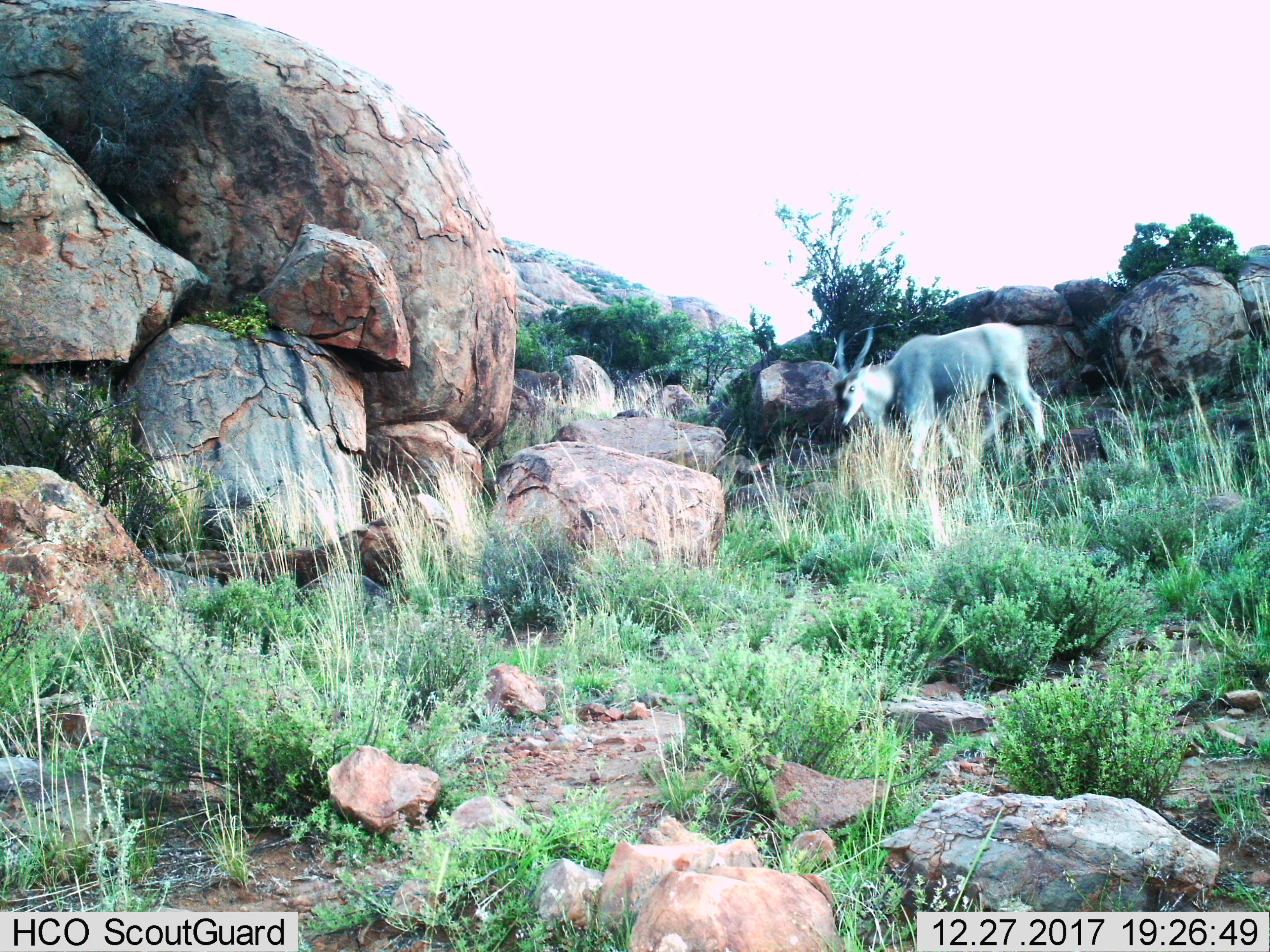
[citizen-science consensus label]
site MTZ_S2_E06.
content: unidentified animal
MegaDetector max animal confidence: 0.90